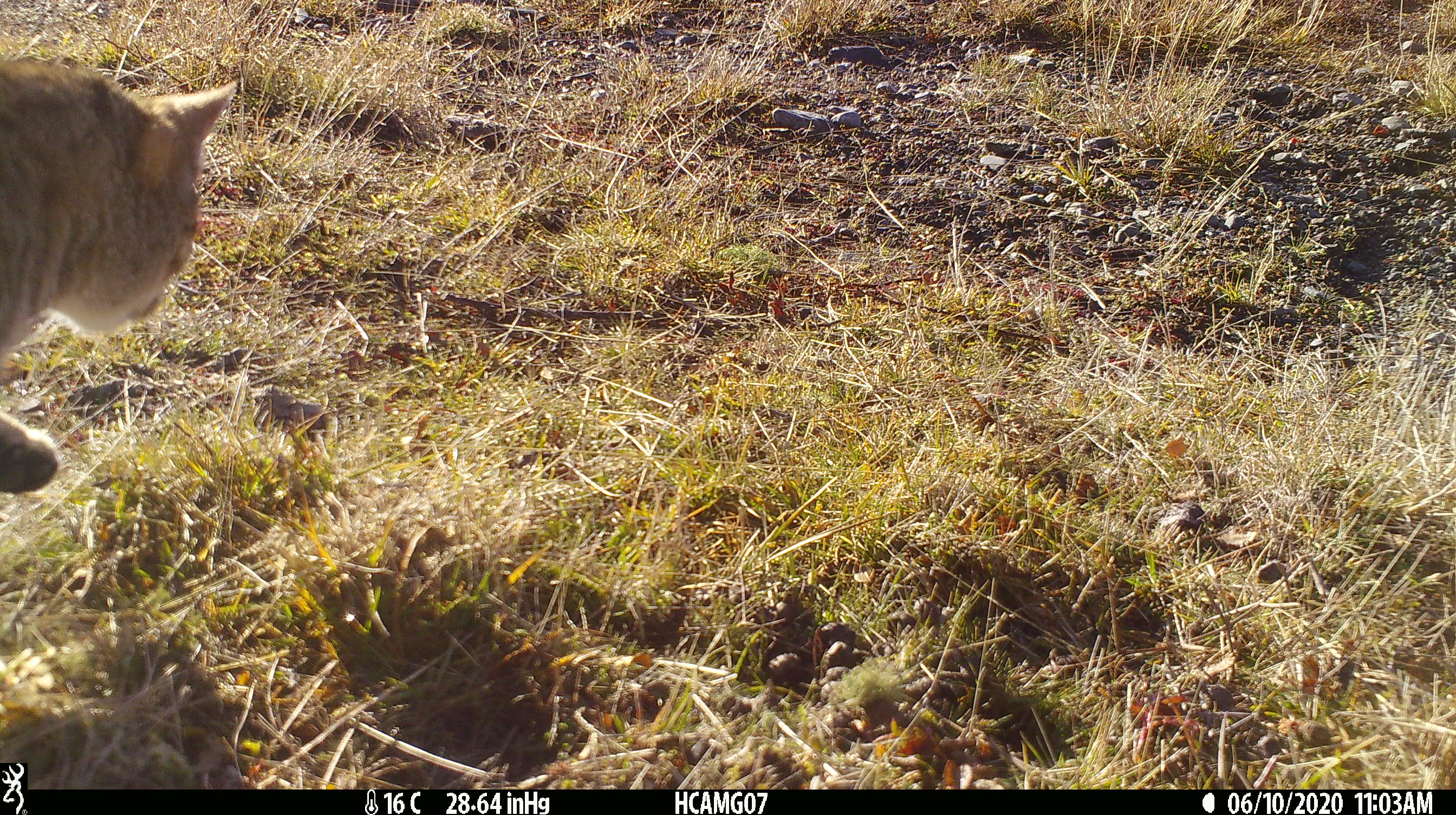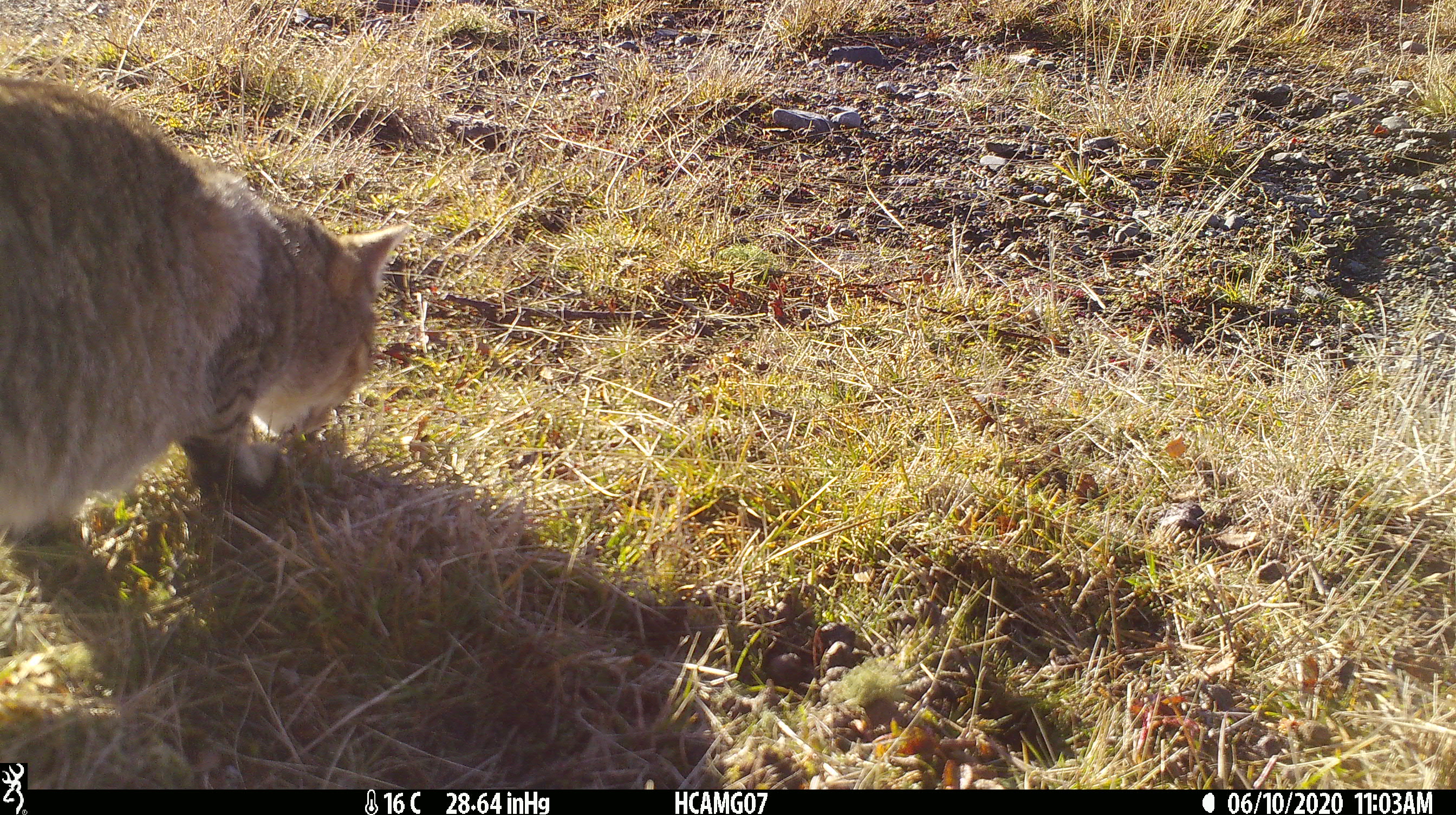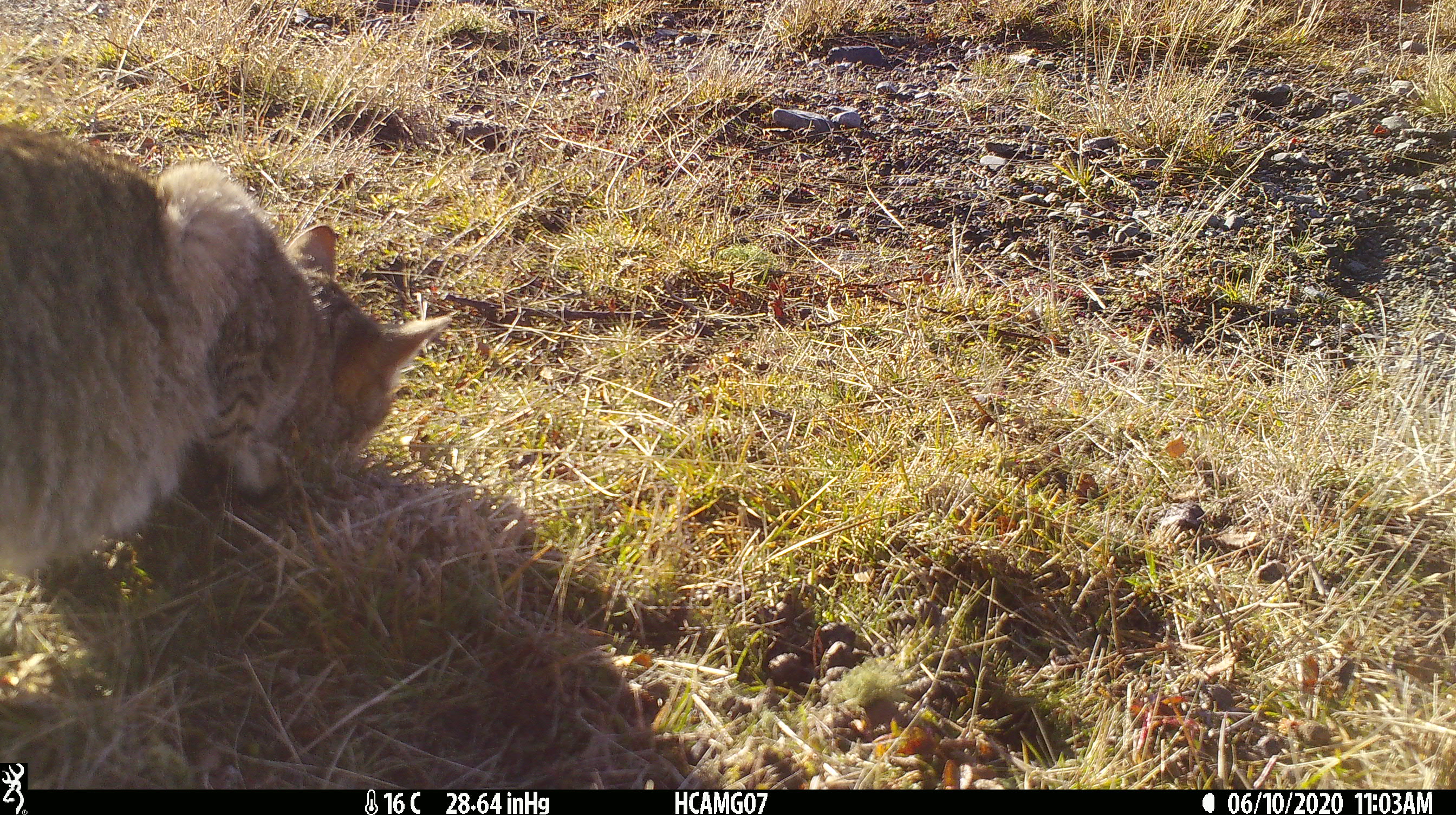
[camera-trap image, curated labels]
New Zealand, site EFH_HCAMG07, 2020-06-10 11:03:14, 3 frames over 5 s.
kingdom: Animalia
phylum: Chordata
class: Mammalia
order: Carnivora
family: Felidae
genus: Felis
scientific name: Felis catus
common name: domestic cat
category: cat